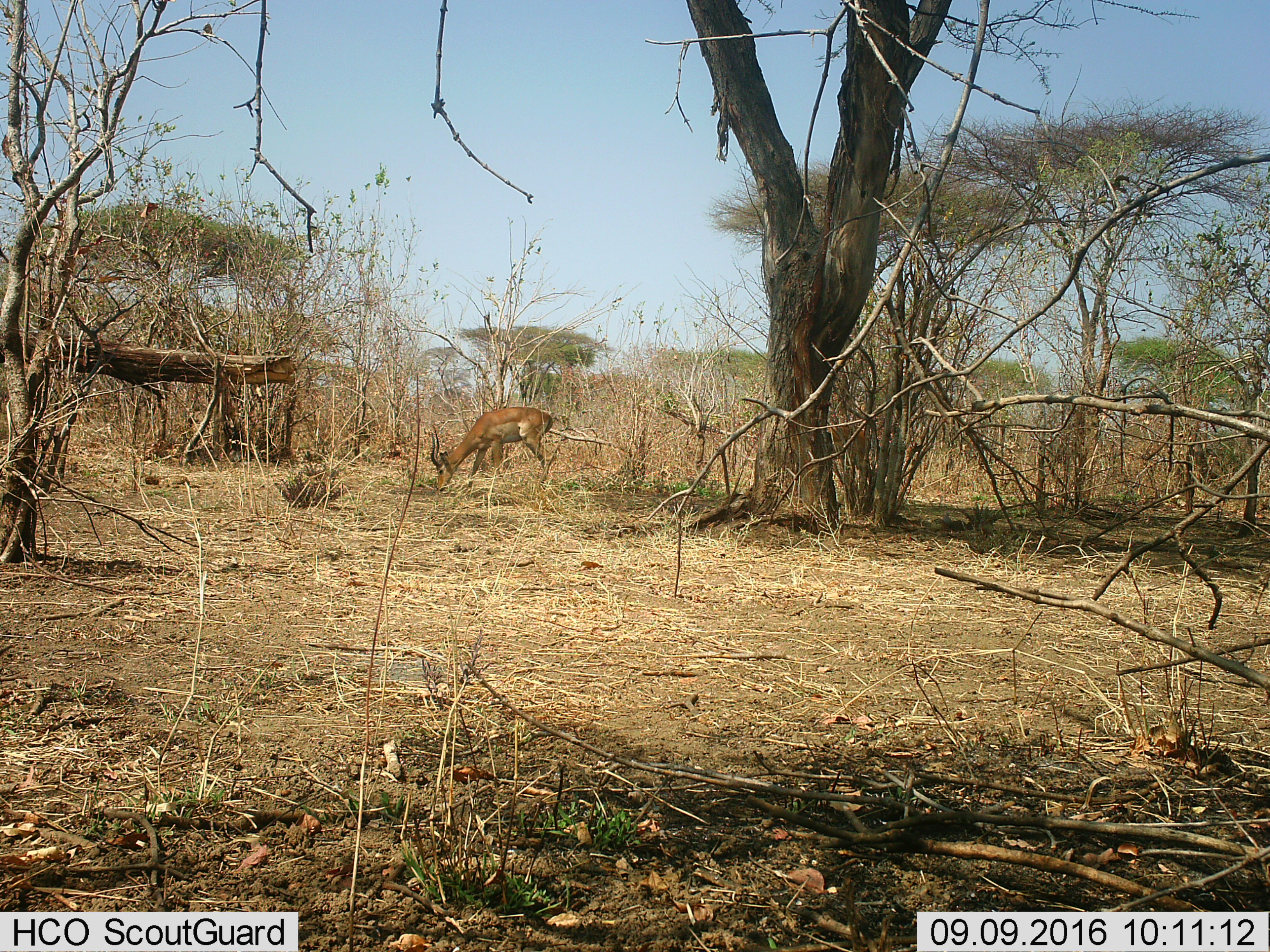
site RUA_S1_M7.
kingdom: Animalia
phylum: Chordata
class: Mammalia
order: Artiodactyla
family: Bovidae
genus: Aepyceros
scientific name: Aepyceros melampus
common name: impala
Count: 1.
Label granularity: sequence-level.